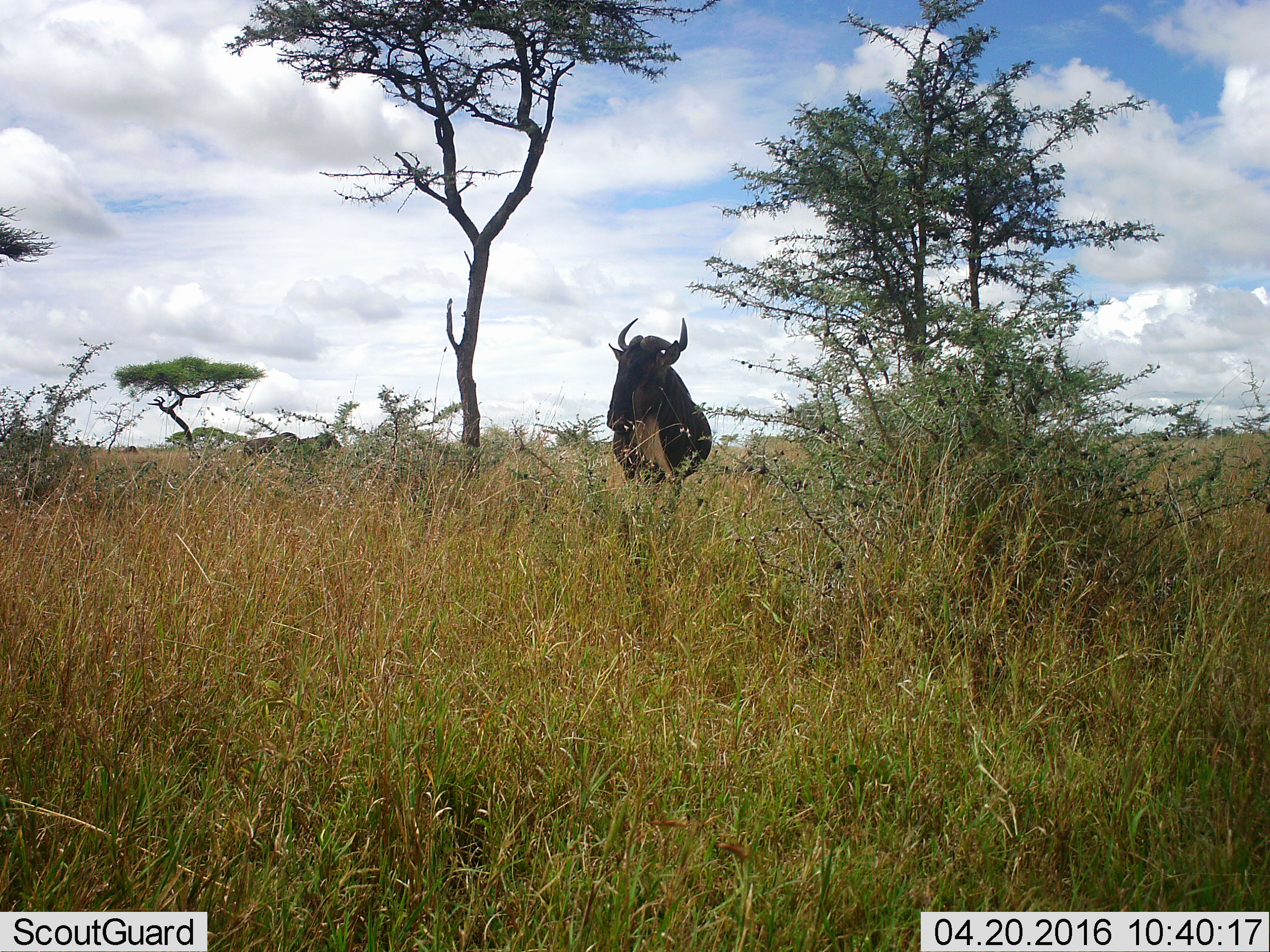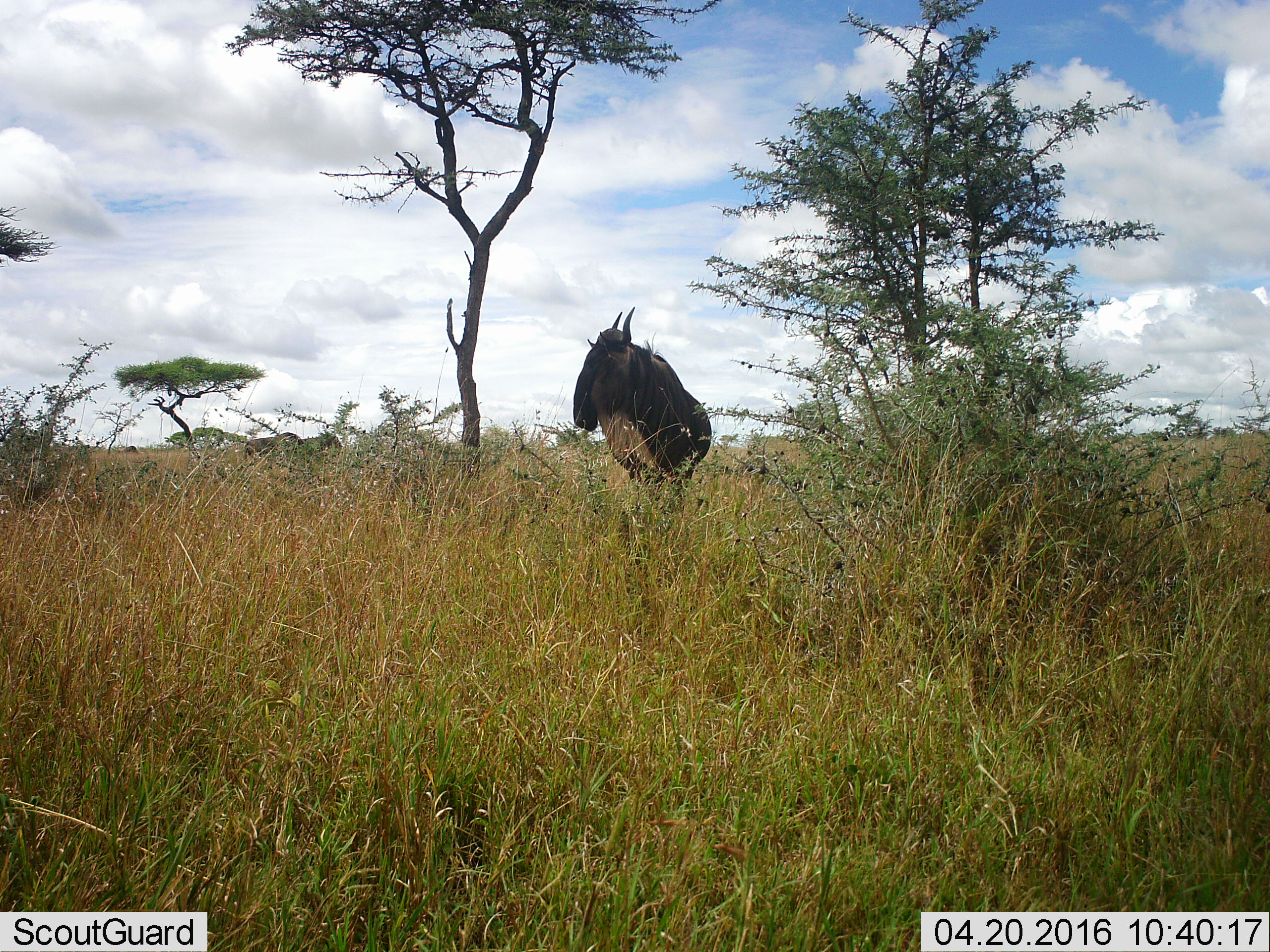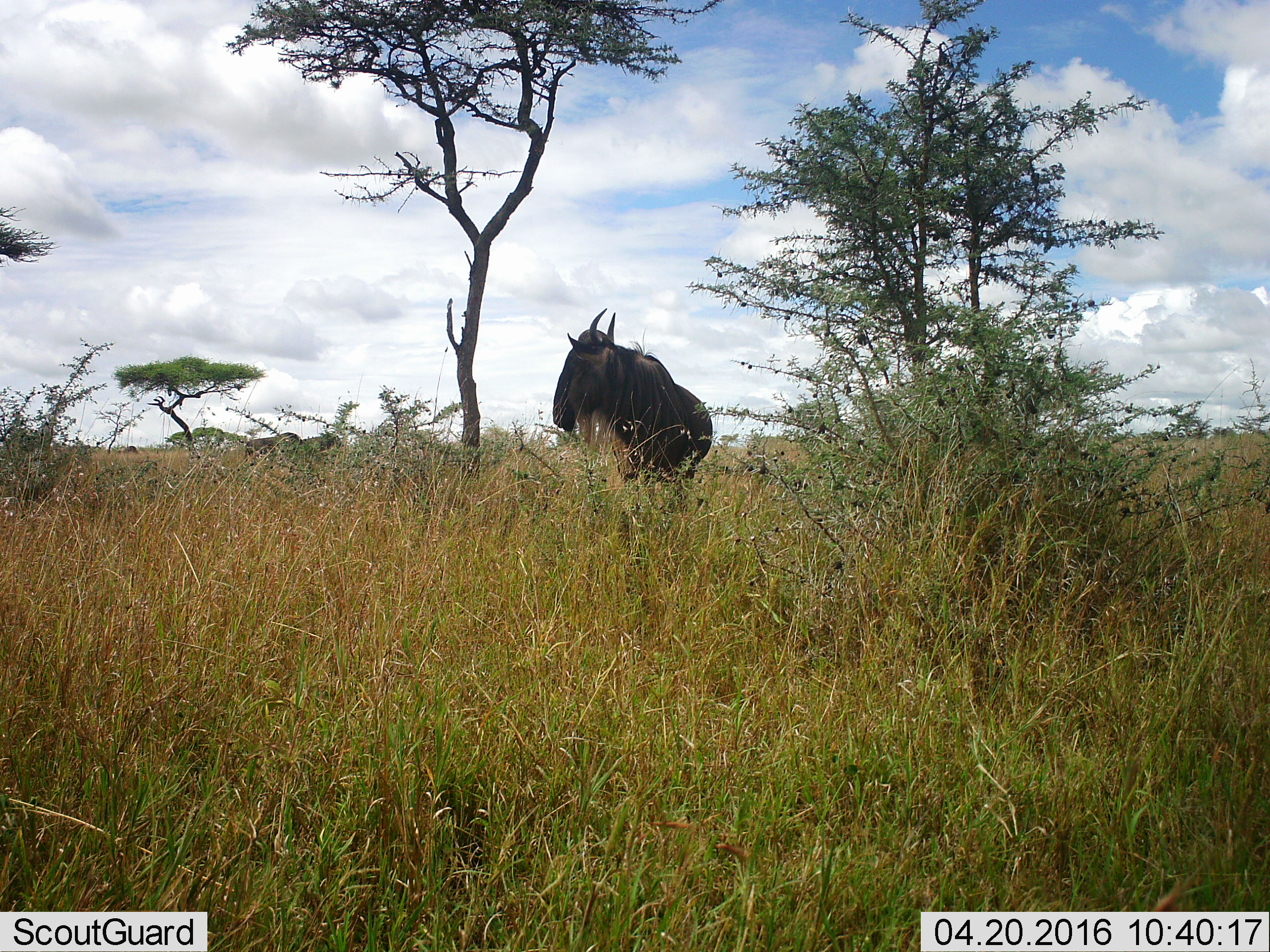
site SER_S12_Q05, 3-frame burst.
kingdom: Animalia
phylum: Chordata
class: Mammalia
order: Artiodactyla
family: Bovidae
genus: Connochaetes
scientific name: Connochaetes taurinus taurinus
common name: blue wildebeest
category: wildebeestblue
Wildebeestblue (blue wildebeest) (Connochaetes taurinus taurinus), count 2. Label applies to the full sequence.